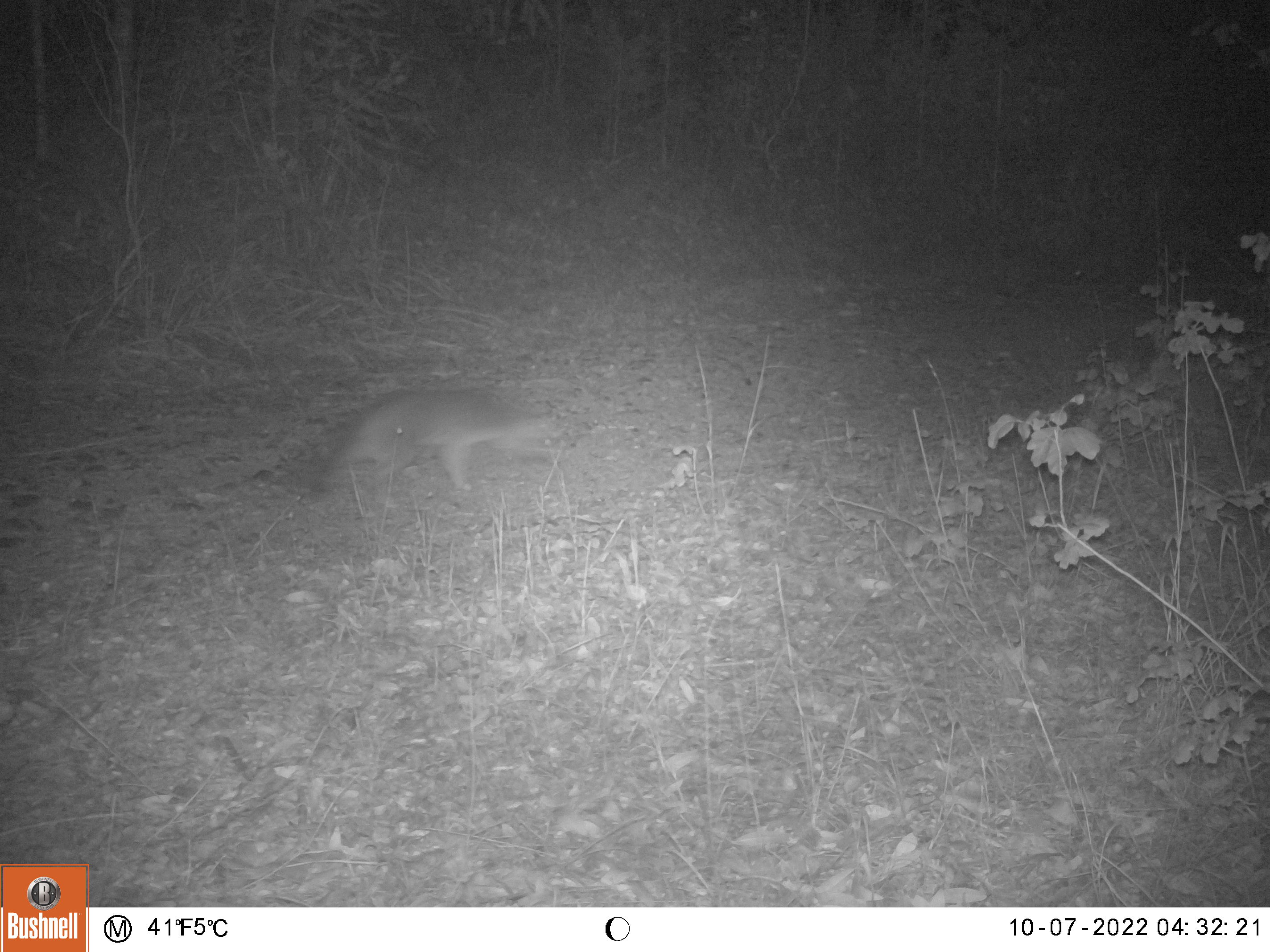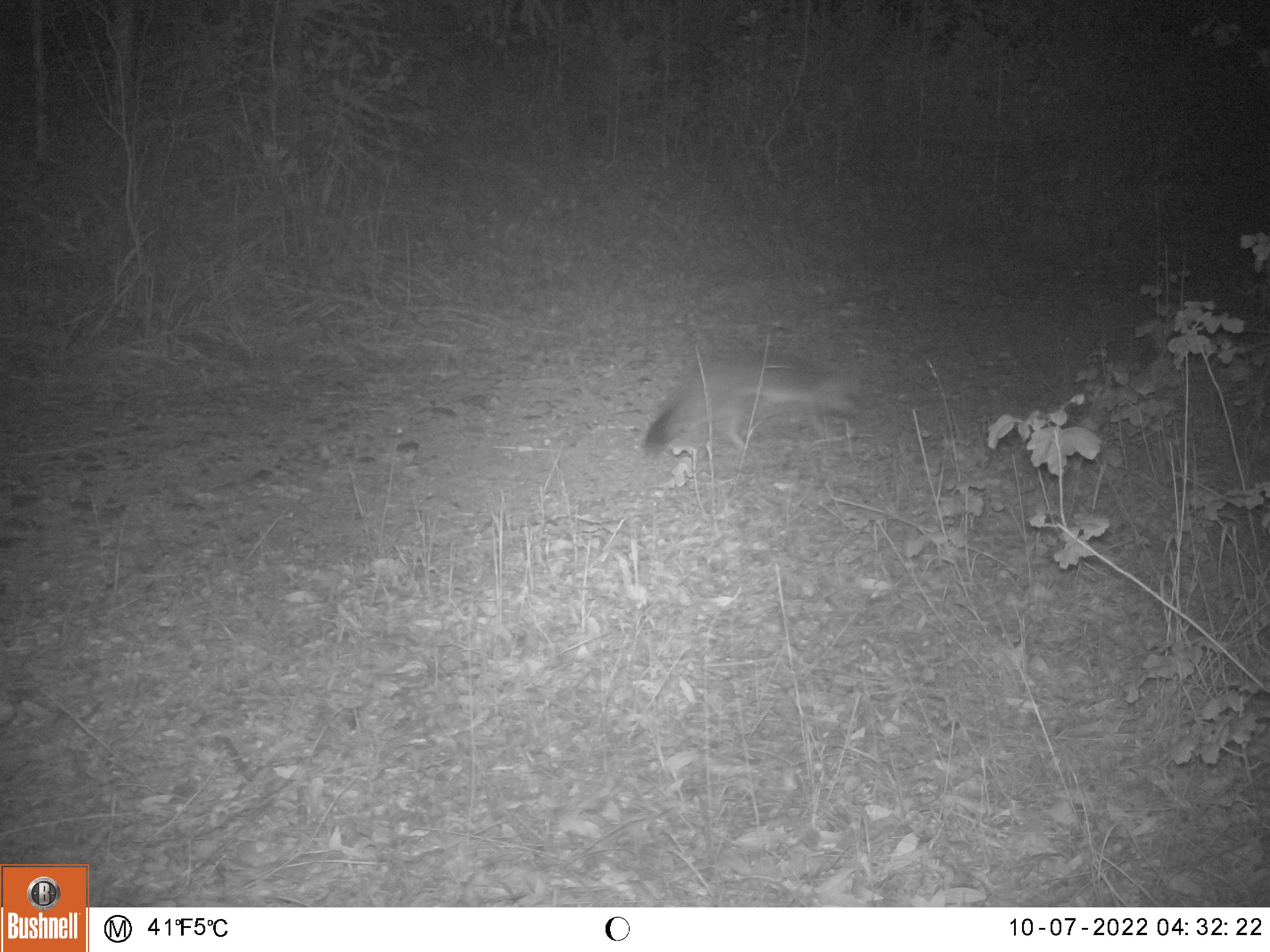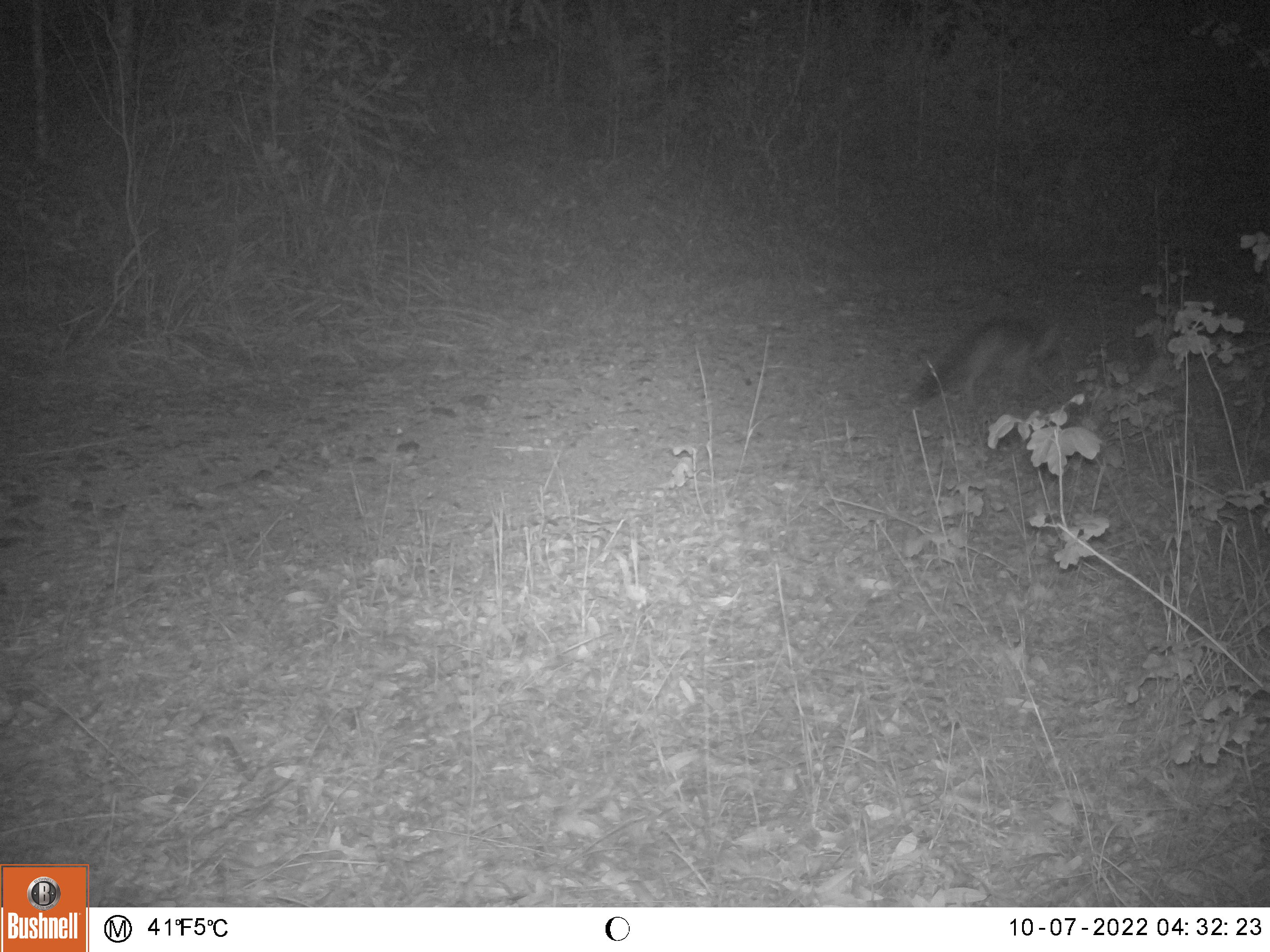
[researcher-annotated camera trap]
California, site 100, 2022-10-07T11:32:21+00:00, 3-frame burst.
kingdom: Animalia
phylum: Chordata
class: Mammalia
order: Carnivora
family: Canidae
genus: Urocyon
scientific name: Urocyon cinereoargenteus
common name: gray fox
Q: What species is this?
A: Gray fox (Urocyon cinereoargenteus).